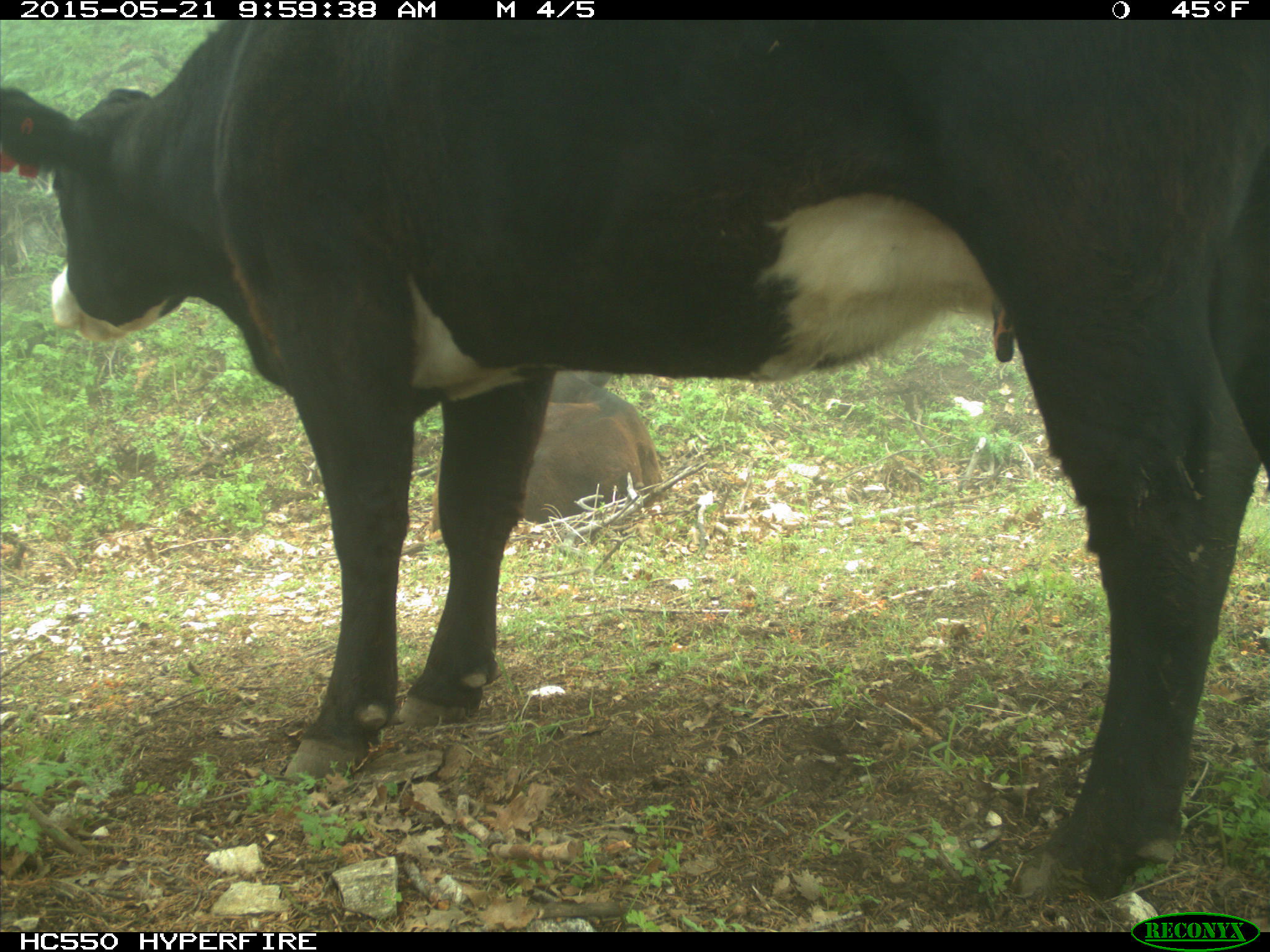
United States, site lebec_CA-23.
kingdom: Animalia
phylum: Chordata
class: Mammalia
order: Artiodactyla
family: Bovidae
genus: Bos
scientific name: Bos taurus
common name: domestic cow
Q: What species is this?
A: Bos taurus (domestic cow).